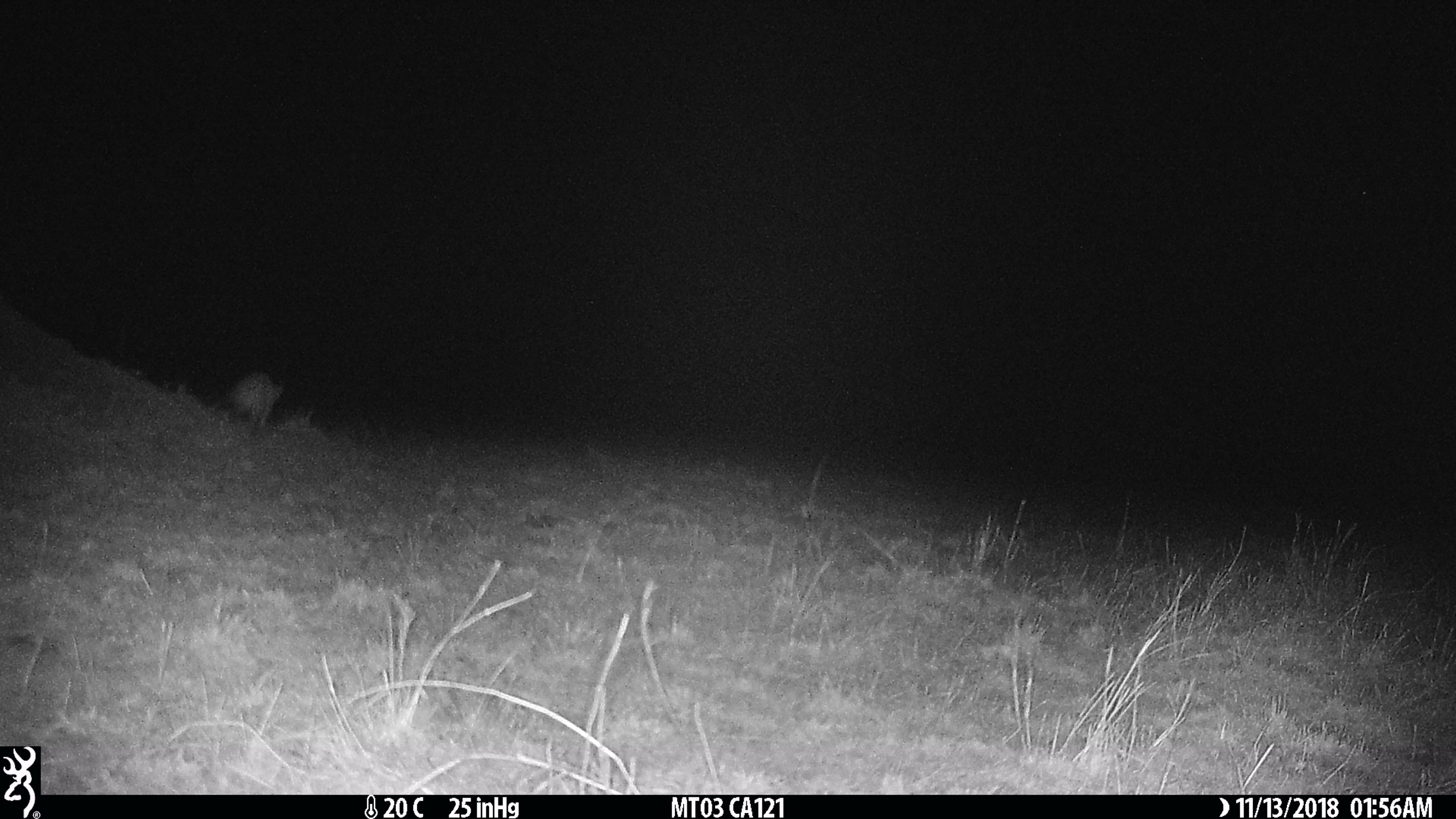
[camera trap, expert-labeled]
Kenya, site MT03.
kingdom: Animalia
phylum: Chordata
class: Mammalia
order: Carnivora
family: Herpestidae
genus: Ichneumia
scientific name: Ichneumia albicauda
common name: white-tailed mongoose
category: mongoose white tailed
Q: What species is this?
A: Mongoose white tailed (white-tailed mongoose) (Ichneumia albicauda).